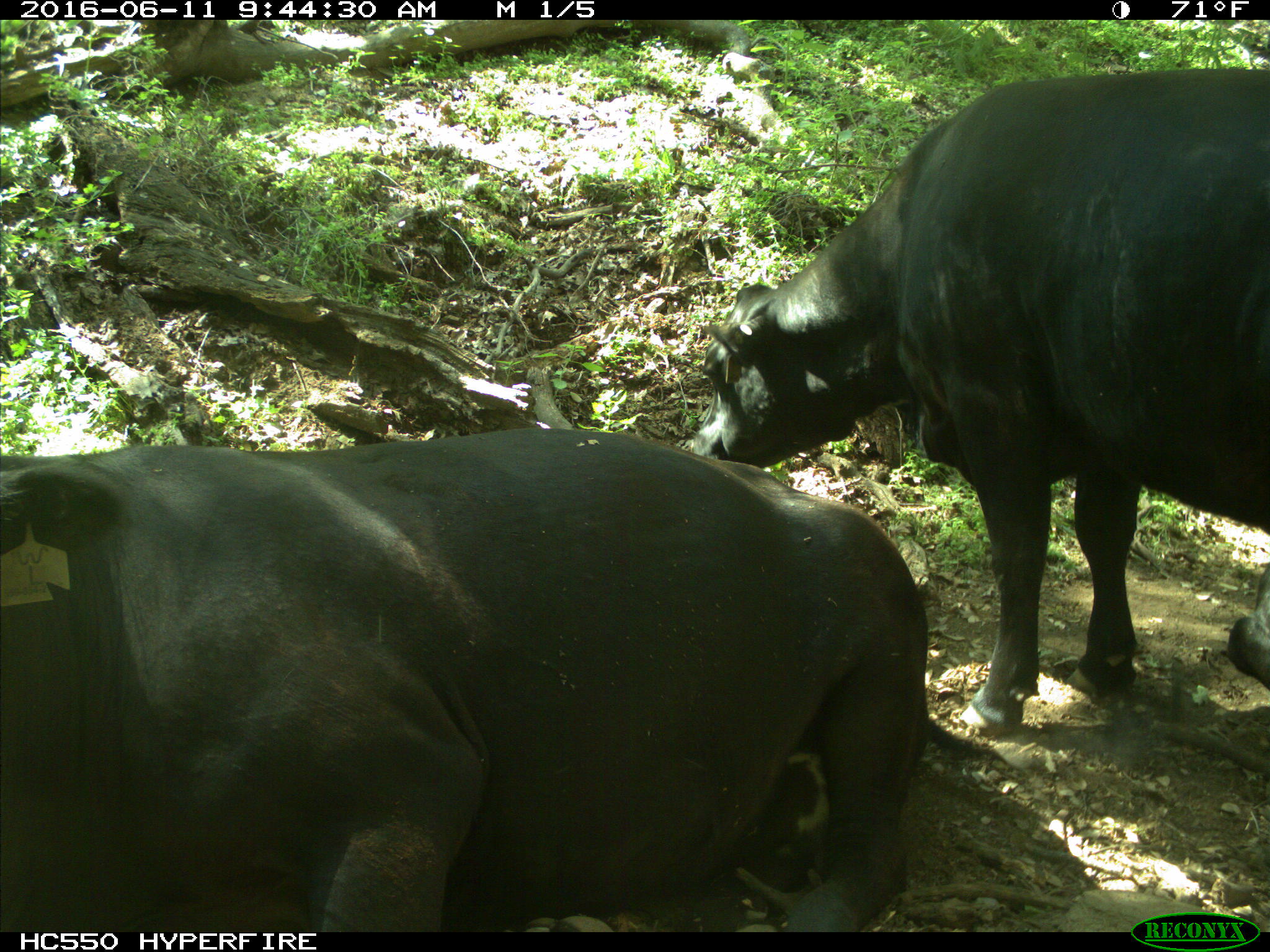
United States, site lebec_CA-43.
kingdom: Animalia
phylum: Chordata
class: Mammalia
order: Artiodactyla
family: Bovidae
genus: Bos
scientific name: Bos taurus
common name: domestic cow